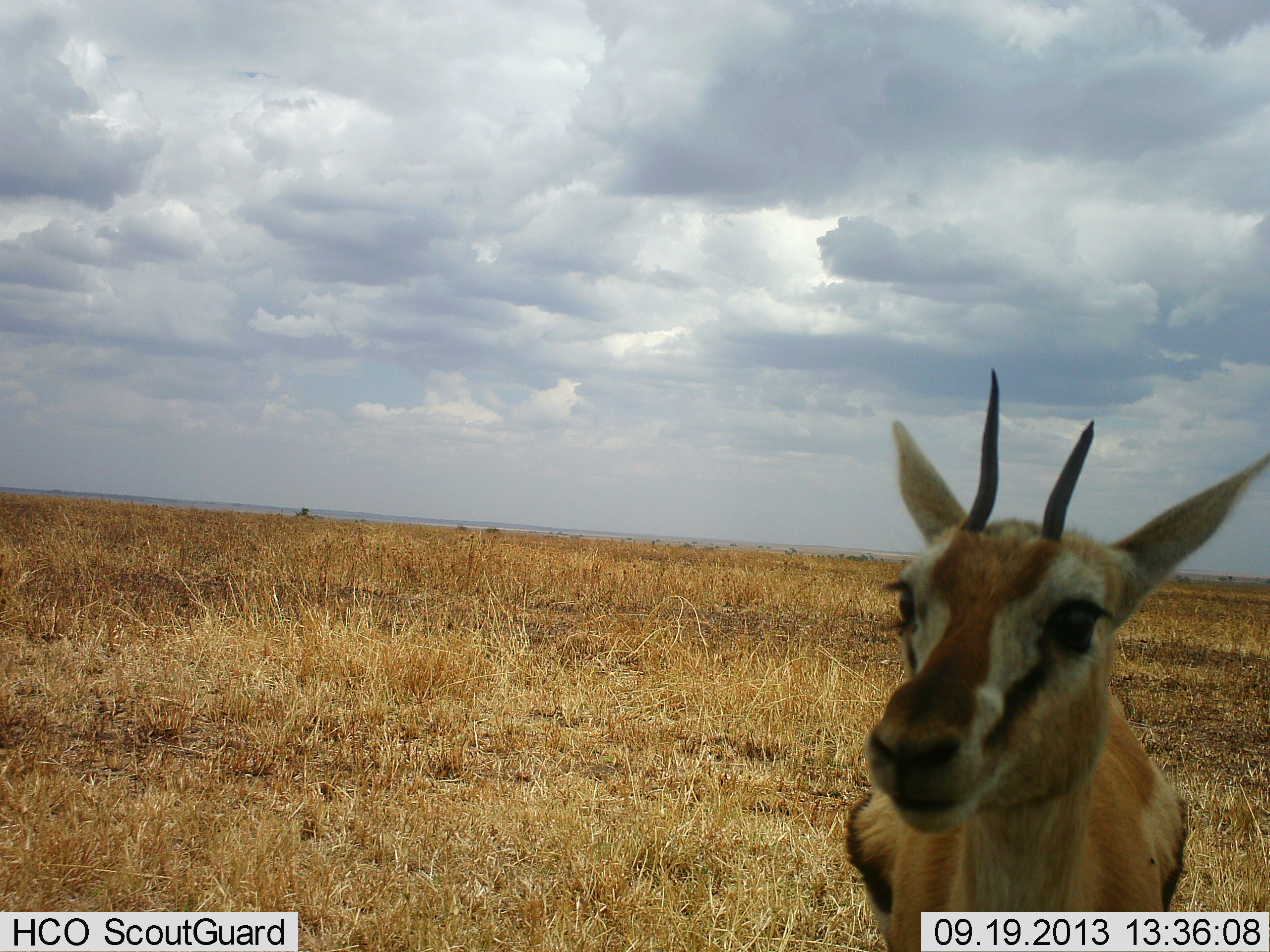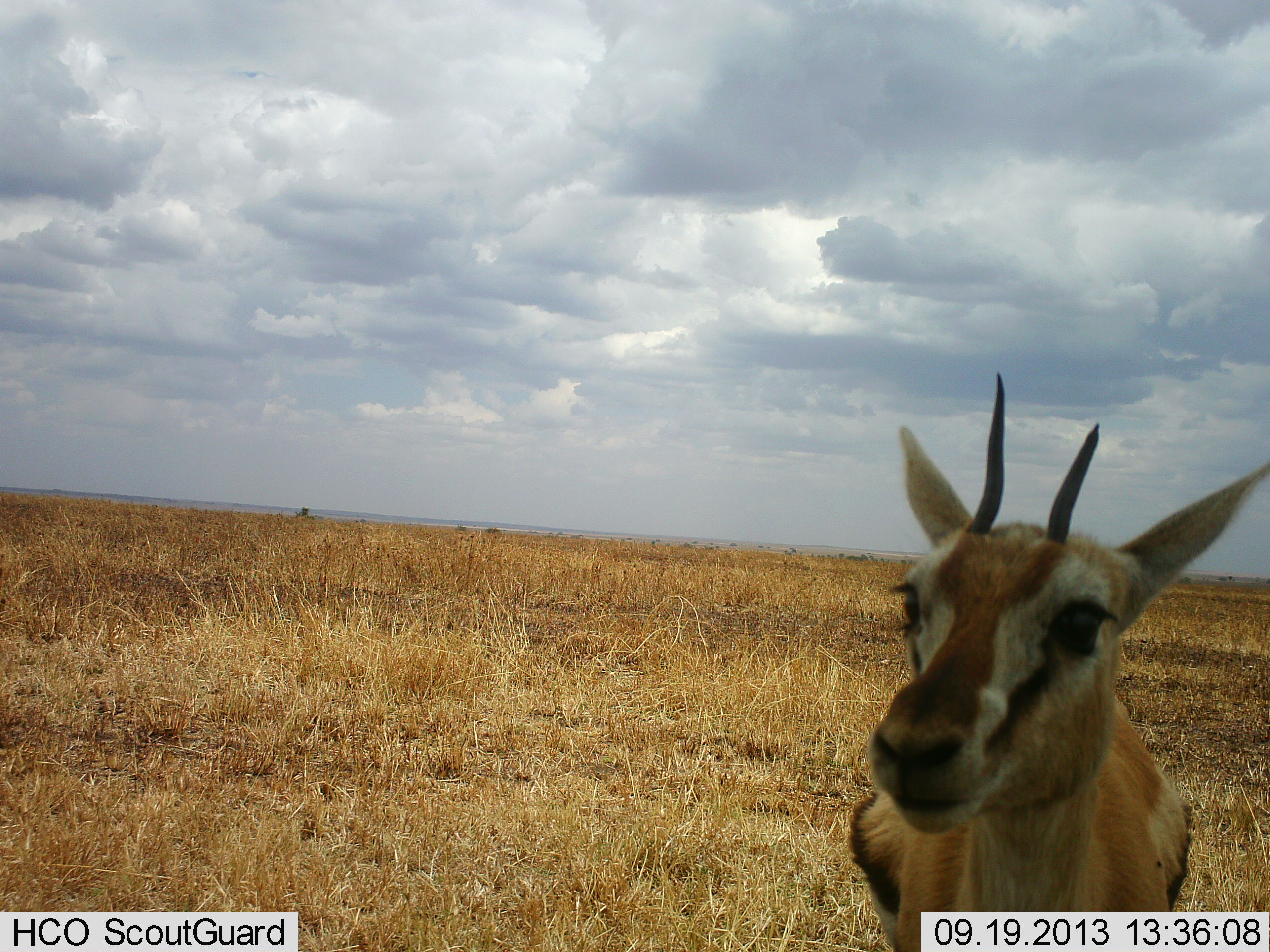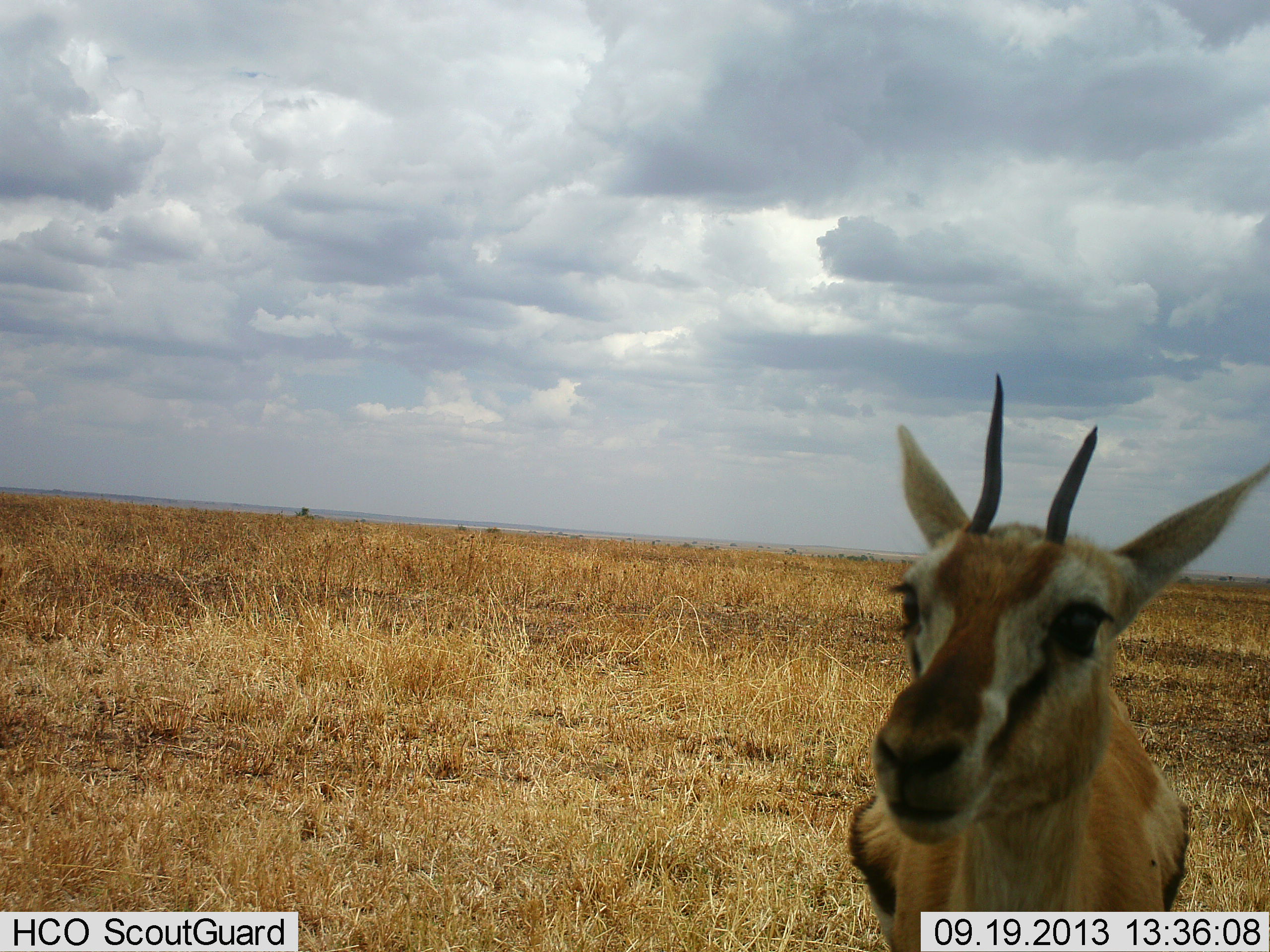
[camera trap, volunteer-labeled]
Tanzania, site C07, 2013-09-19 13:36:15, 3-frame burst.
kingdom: Animalia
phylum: Chordata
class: Mammalia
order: Artiodactyla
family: Bovidae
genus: Eudorcas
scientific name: Eudorcas thomsonii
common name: thomson's gazelle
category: gazellethomsons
Gazellethomsons (thomson's gazelle) (Eudorcas thomsonii), count 1. Behavior (volunteer vote fractions): standing 84%, resting 3%, moving 0%, interacting 3%. Young present (vote fraction): 3%. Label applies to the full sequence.